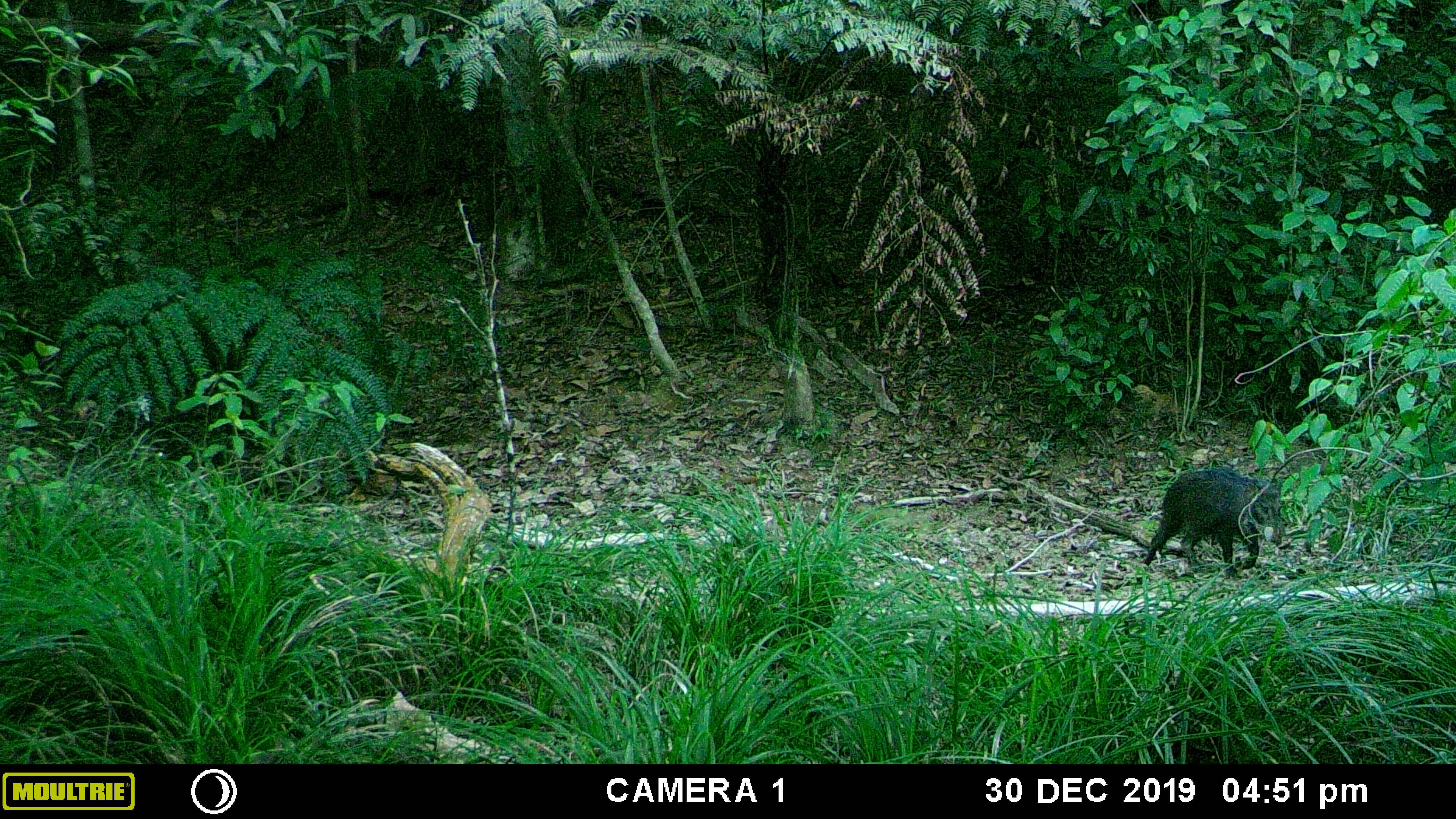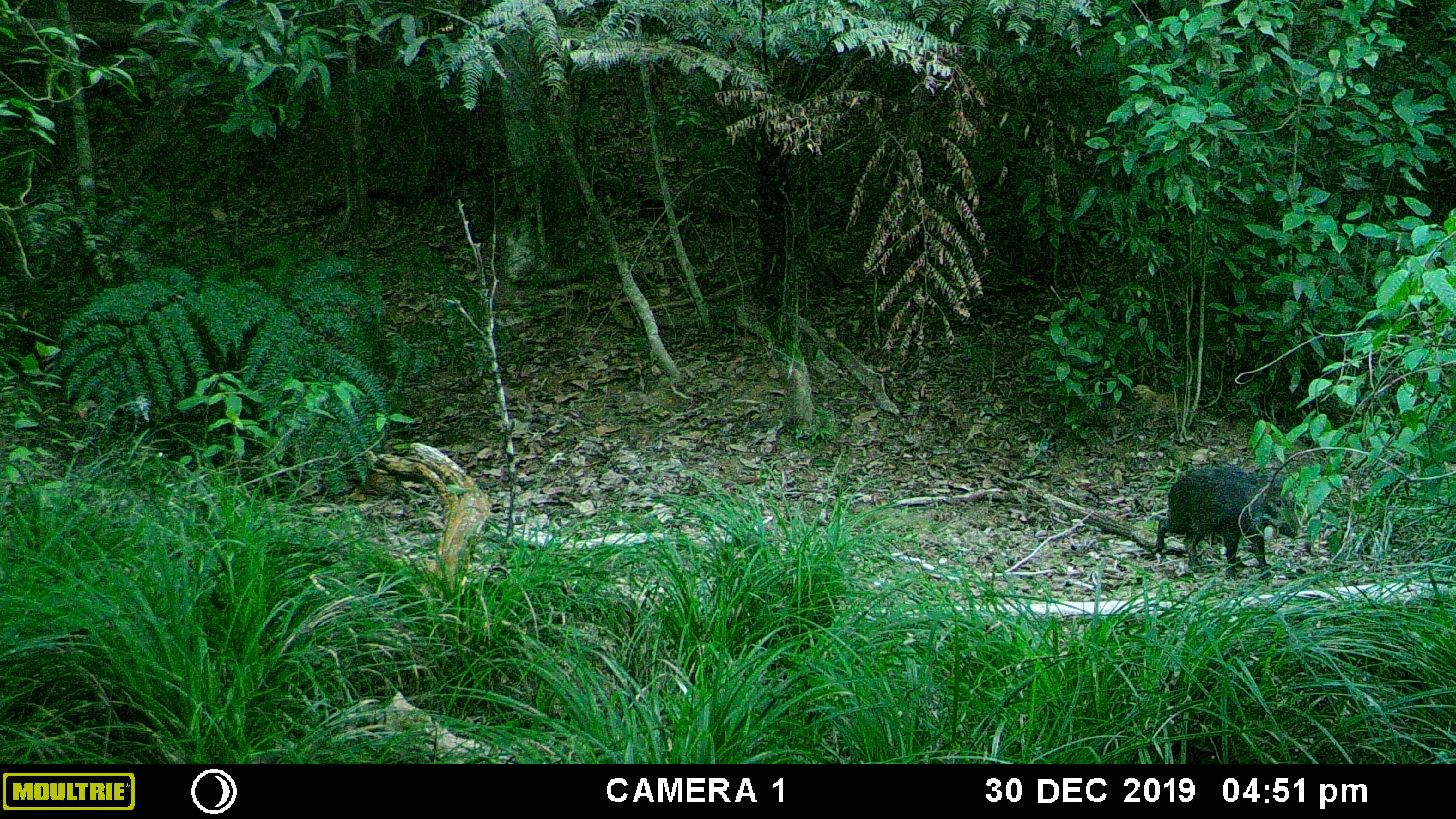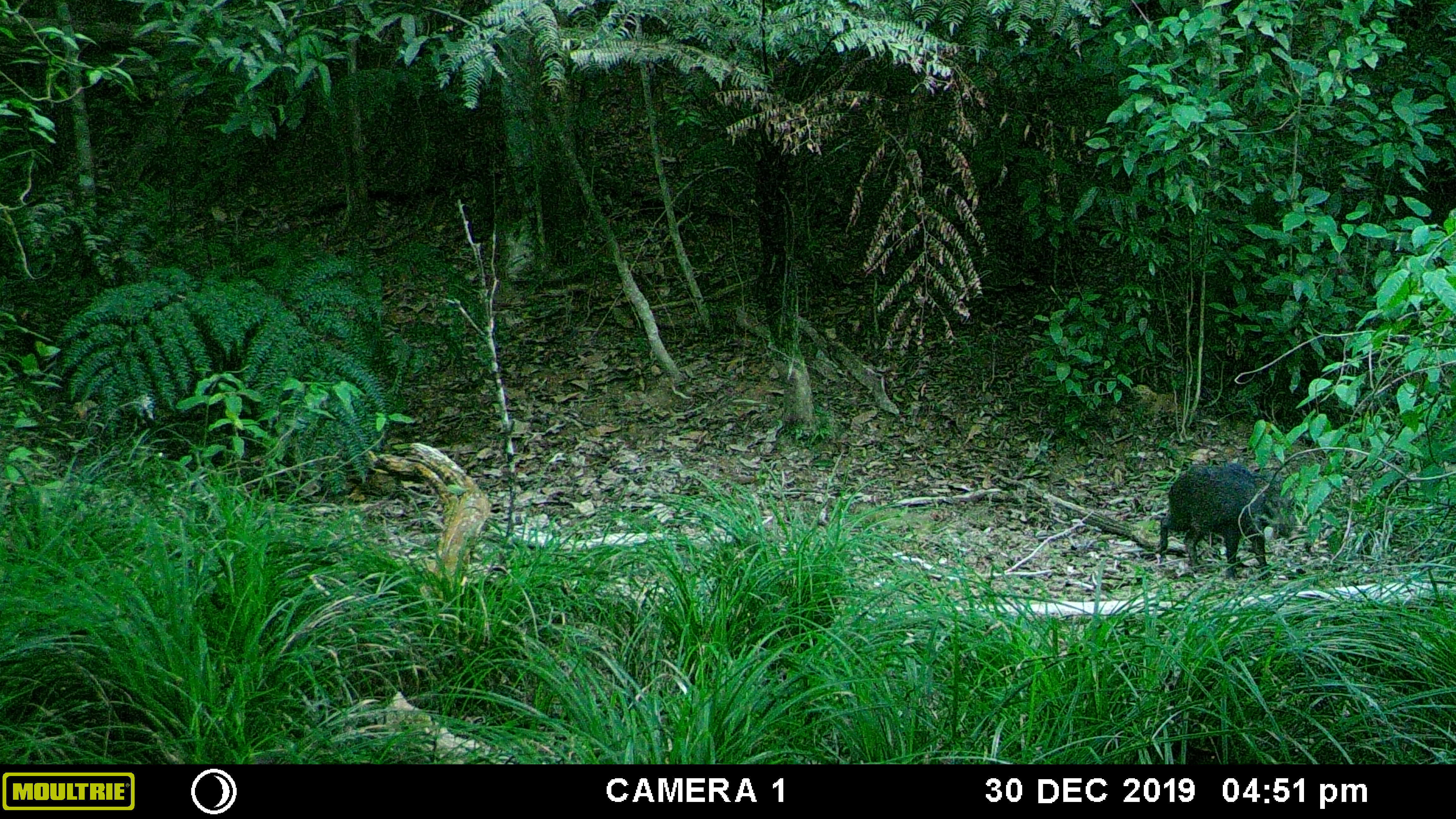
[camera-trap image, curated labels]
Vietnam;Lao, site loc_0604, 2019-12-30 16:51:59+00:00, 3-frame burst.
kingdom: Animalia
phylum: Chordata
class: Mammalia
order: Artiodactyla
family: Suidae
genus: Sus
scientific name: Sus scrofa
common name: eurasian wild pig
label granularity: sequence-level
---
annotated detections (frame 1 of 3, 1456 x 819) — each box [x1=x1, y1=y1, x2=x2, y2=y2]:
eurasian wild pig: [x1=1141, y1=467, x2=1286, y2=579]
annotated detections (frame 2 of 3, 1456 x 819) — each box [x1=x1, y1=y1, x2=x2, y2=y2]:
eurasian wild pig: [x1=1151, y1=462, x2=1299, y2=580]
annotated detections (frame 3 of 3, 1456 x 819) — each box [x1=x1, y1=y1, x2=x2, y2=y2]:
eurasian wild pig: [x1=1153, y1=462, x2=1299, y2=580]